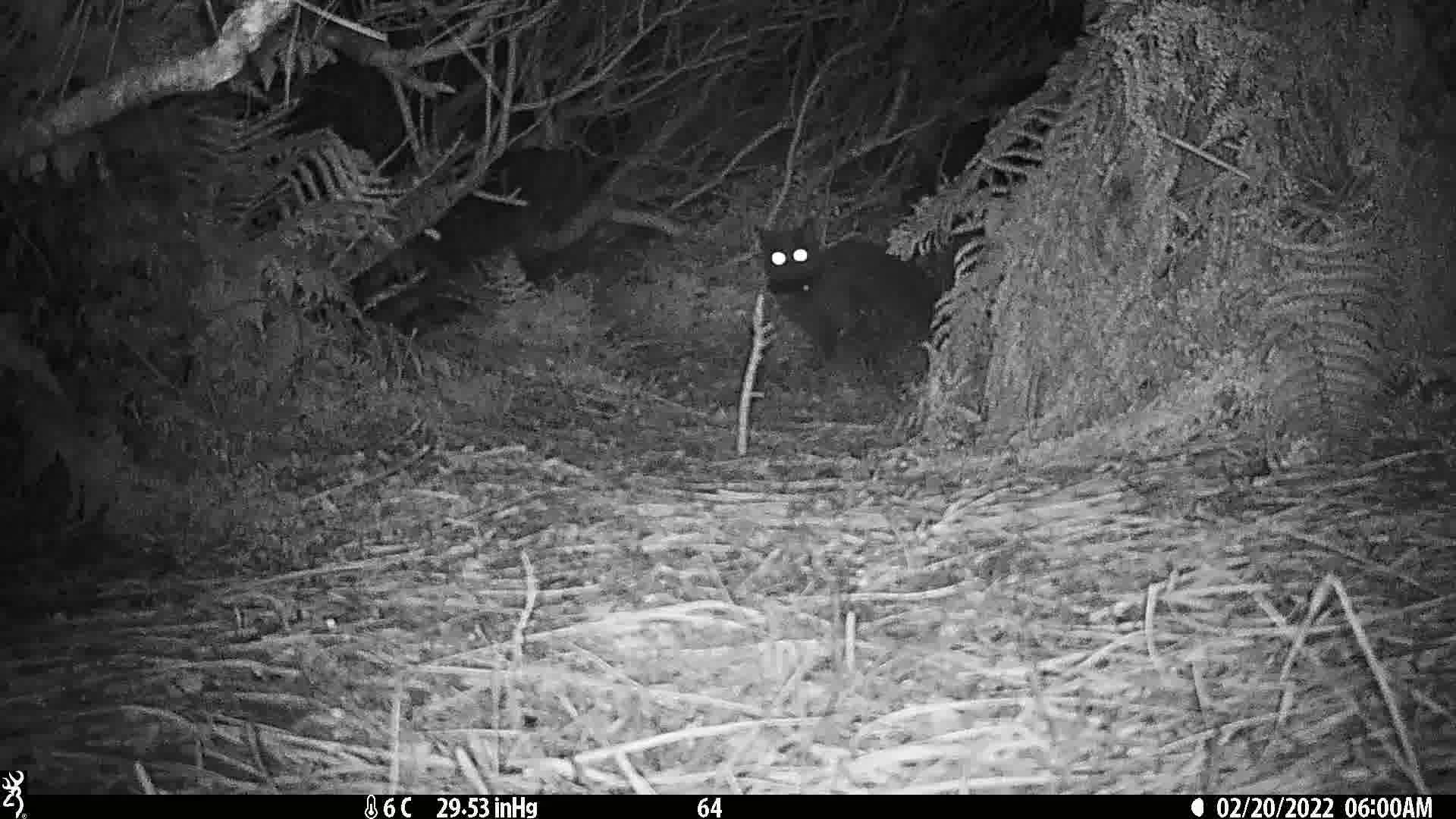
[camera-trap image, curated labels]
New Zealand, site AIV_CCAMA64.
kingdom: Animalia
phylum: Chordata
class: Mammalia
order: Carnivora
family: Felidae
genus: Felis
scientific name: Felis catus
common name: domestic cat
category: cat